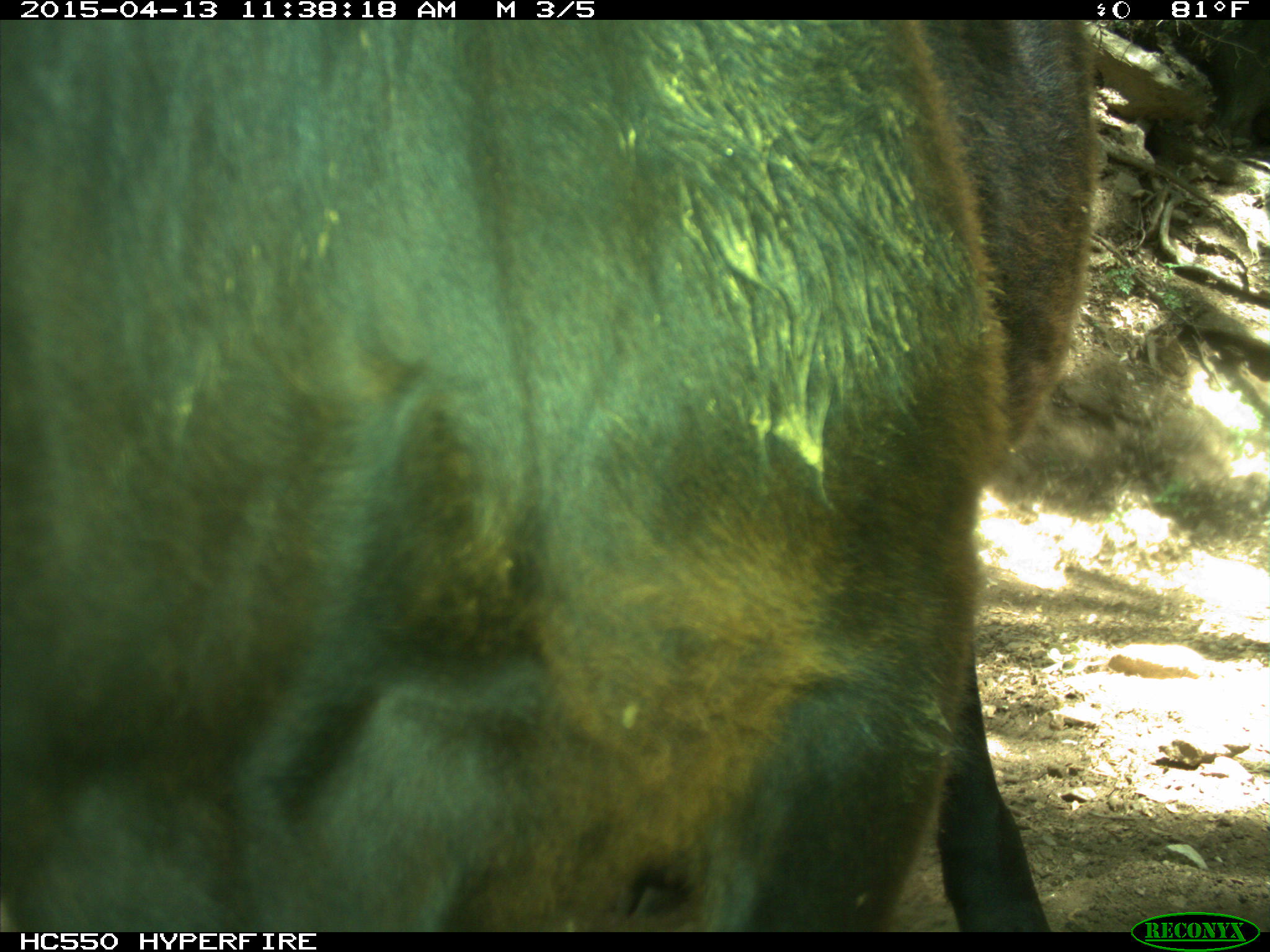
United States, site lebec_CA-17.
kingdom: Animalia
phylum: Chordata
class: Mammalia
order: Artiodactyla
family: Bovidae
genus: Bos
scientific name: Bos taurus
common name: domestic cow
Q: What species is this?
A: Bos taurus (domestic cow).